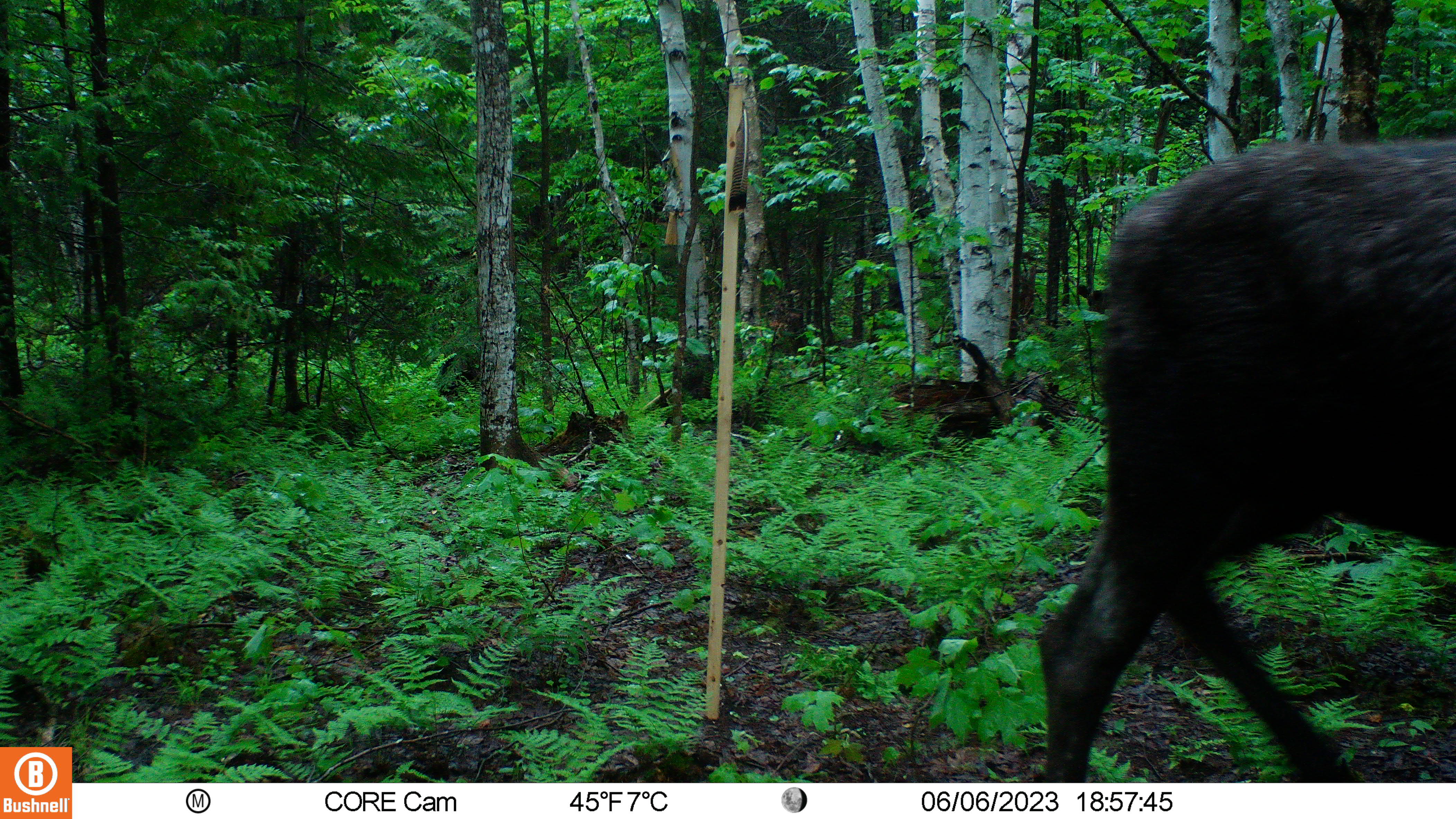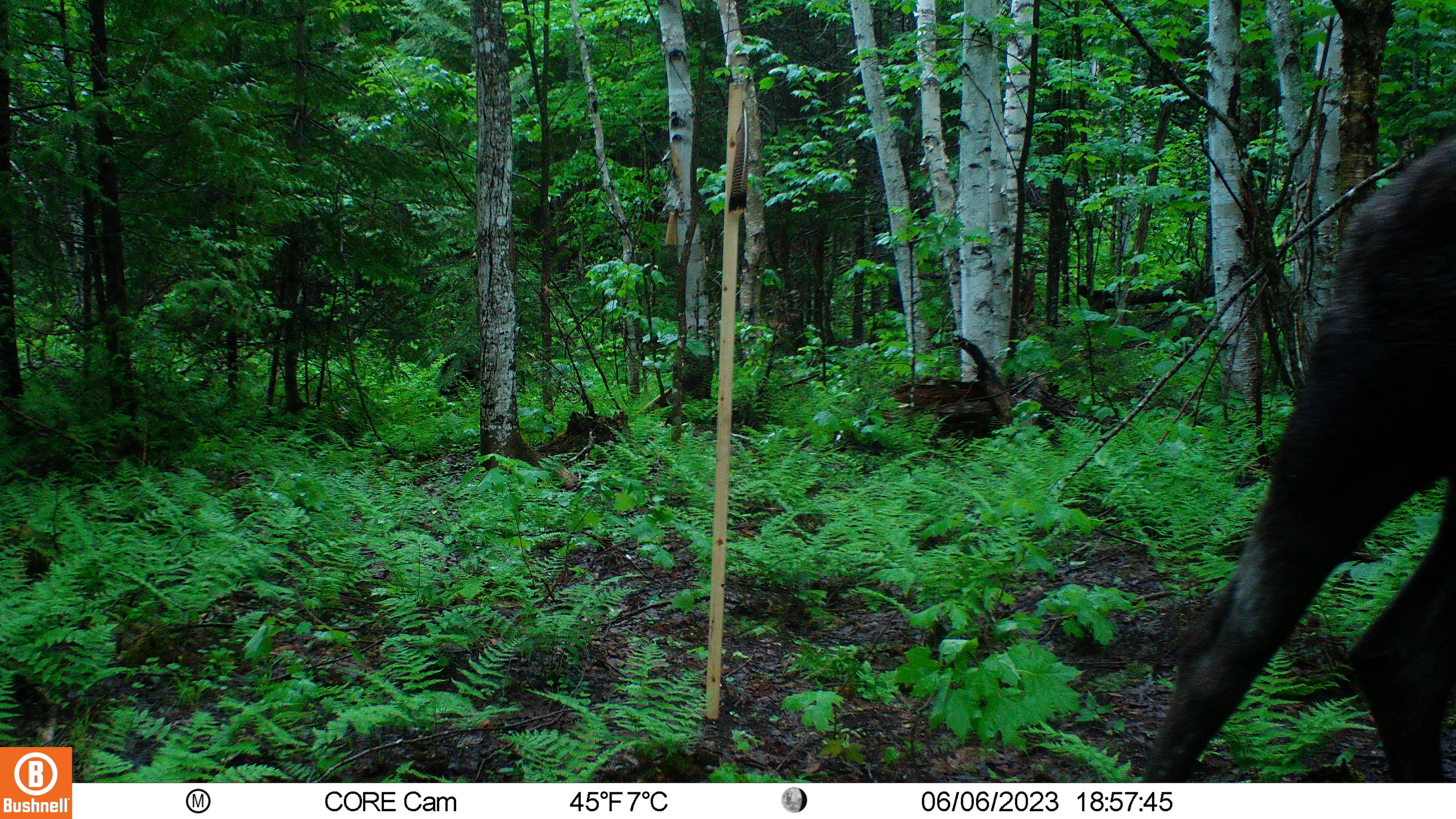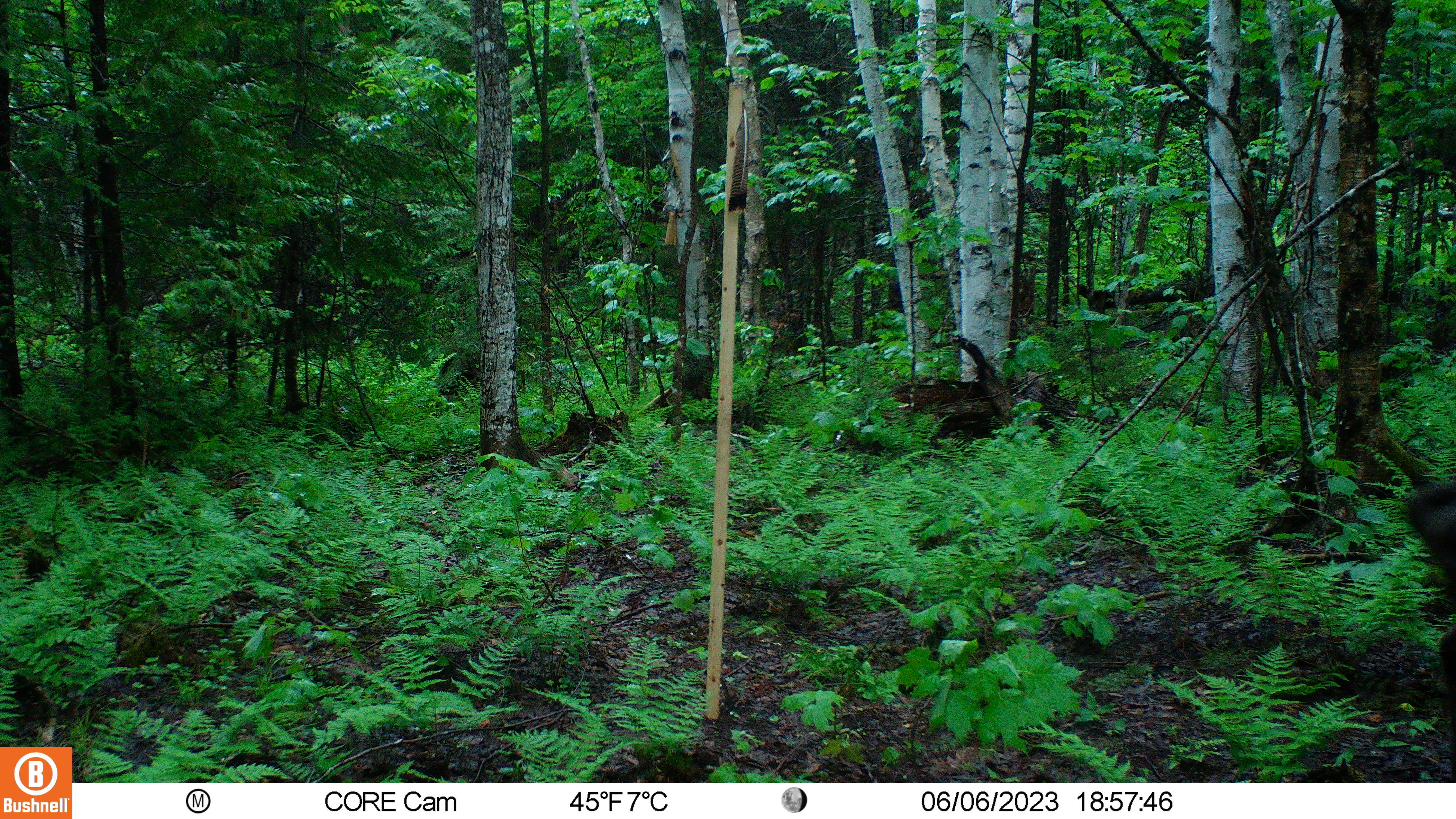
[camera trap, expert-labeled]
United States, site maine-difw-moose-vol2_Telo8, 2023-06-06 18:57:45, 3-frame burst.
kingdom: Animalia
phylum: Chordata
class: Mammalia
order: Artiodactyla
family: Cervidae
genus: Alces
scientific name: Alces alces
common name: moose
Moose (Alces alces).